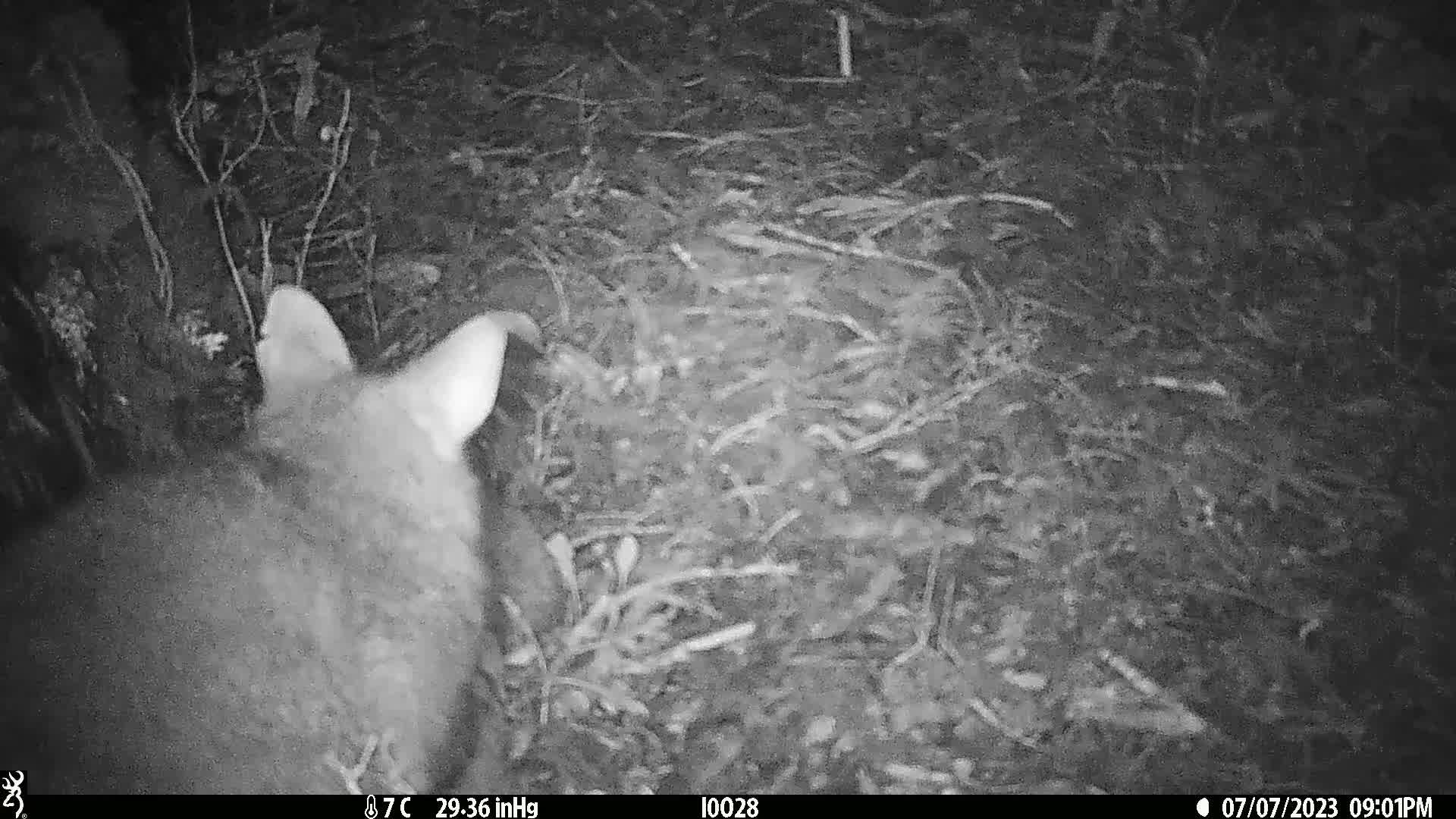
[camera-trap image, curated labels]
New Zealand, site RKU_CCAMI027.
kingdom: Animalia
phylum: Chordata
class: Mammalia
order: Diprotodontia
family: Phalangeridae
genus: Trichosurus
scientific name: Trichosurus vulpecula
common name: common brushtail possum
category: possum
Possum (common brushtail possum) (Trichosurus vulpecula).